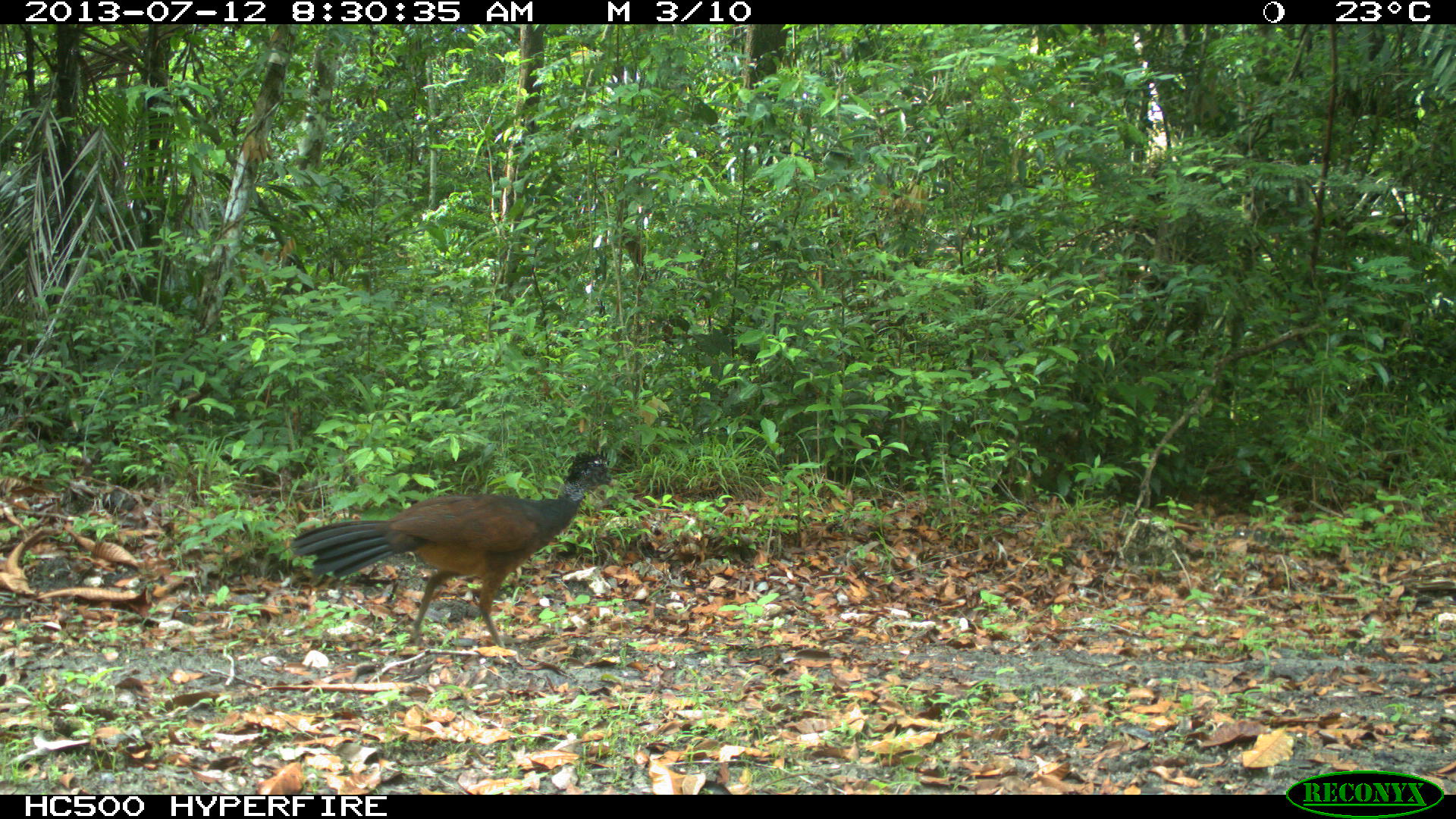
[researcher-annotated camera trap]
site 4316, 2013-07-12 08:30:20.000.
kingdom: Animalia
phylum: Chordata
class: Aves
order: Galliformes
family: Cracidae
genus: Crax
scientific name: Crax rubra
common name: great curassow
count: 2